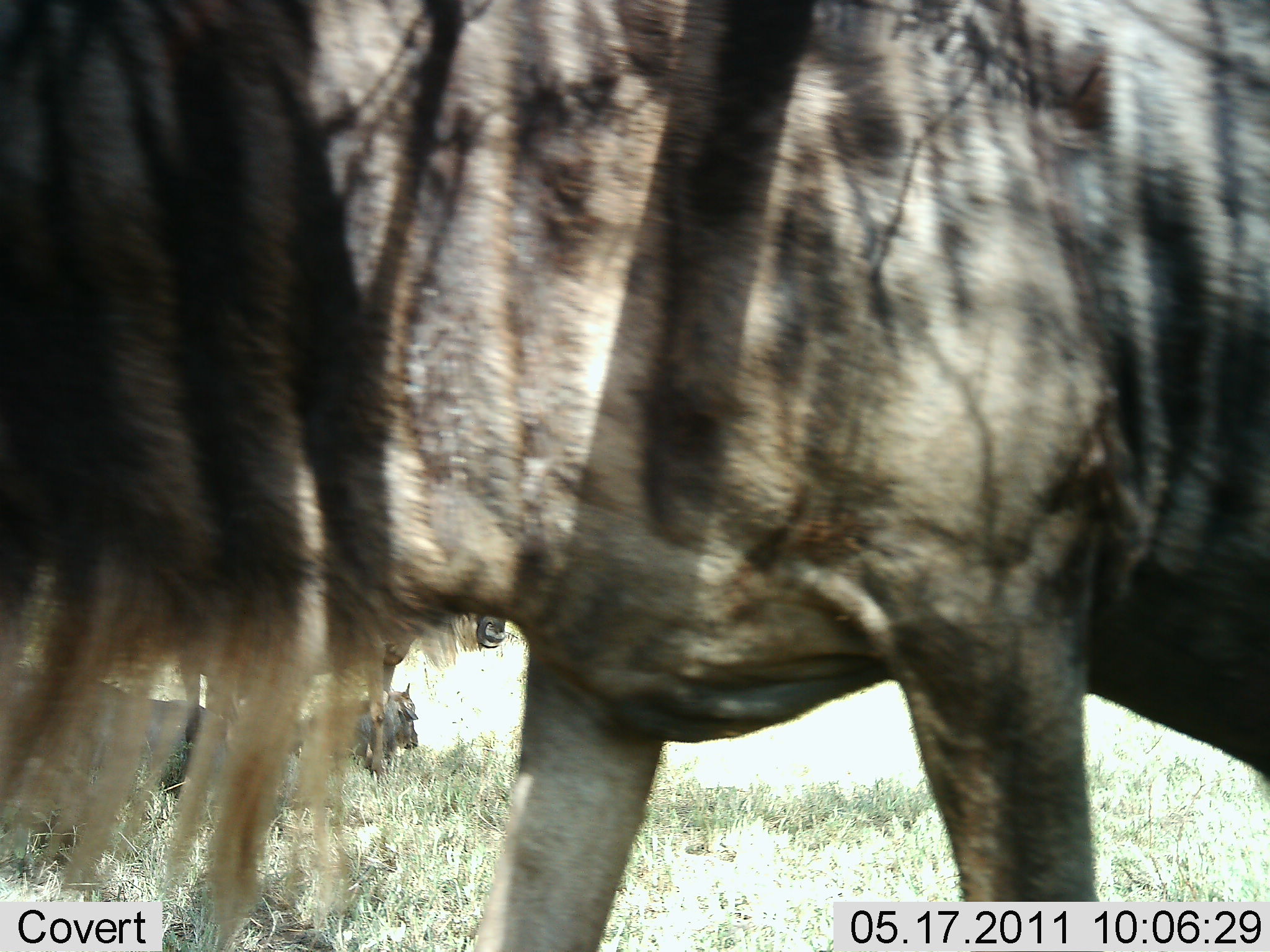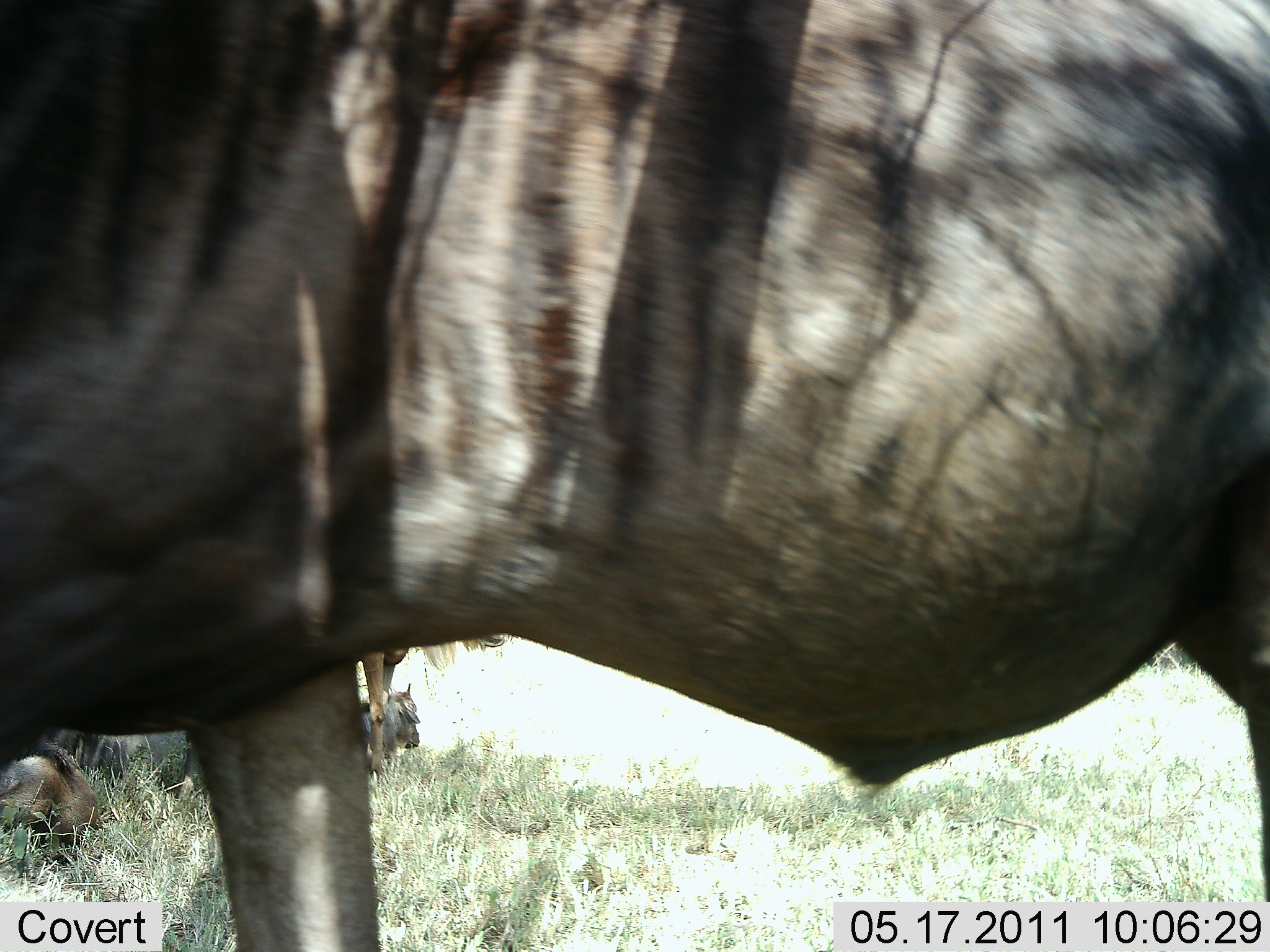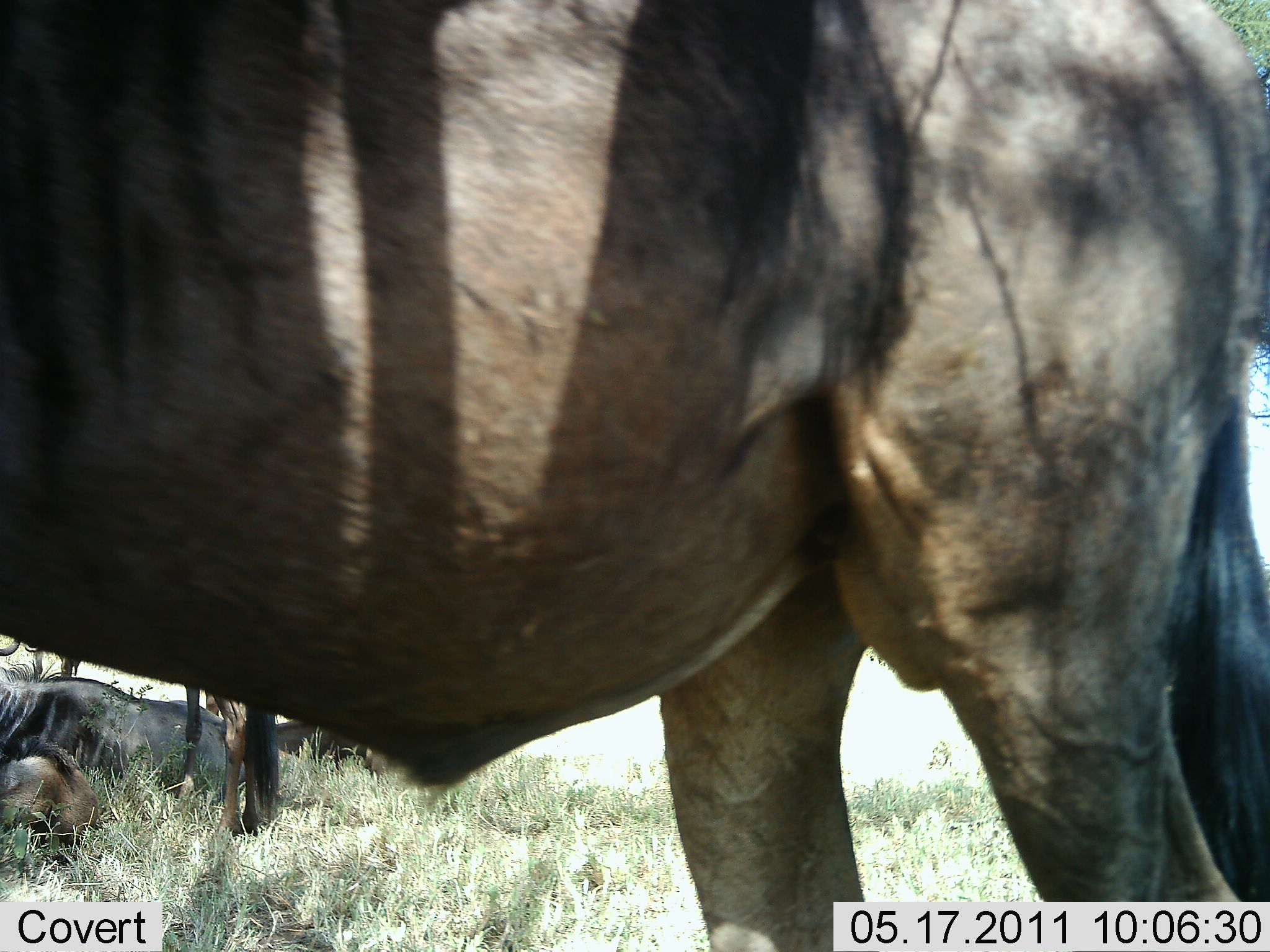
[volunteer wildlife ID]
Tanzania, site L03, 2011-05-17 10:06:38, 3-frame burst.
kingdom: Animalia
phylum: Chordata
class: Mammalia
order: Artiodactyla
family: Bovidae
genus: Connochaetes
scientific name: Connochaetes taurinus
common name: blue wildebeest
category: wildebeest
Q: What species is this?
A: Wildebeest (blue wildebeest) (Connochaetes taurinus).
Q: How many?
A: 2.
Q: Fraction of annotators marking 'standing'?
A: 64%.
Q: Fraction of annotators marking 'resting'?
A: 55%.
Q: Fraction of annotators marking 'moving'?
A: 73%.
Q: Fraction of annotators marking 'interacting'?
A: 0%.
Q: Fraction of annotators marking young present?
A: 0%.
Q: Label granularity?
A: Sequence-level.